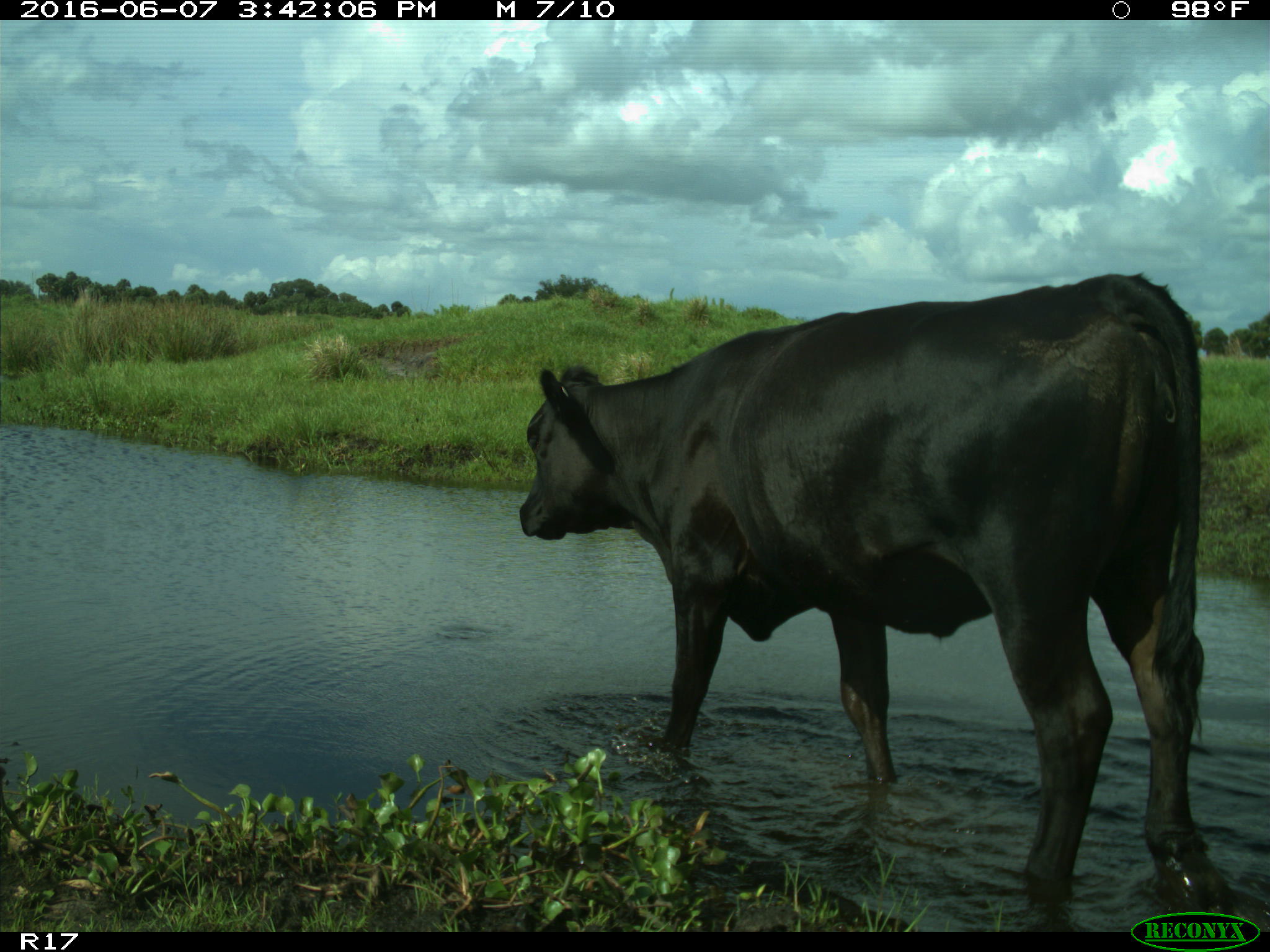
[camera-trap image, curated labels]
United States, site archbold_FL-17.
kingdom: Animalia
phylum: Chordata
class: Mammalia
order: Artiodactyla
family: Bovidae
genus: Bos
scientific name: Bos taurus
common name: domestic cow